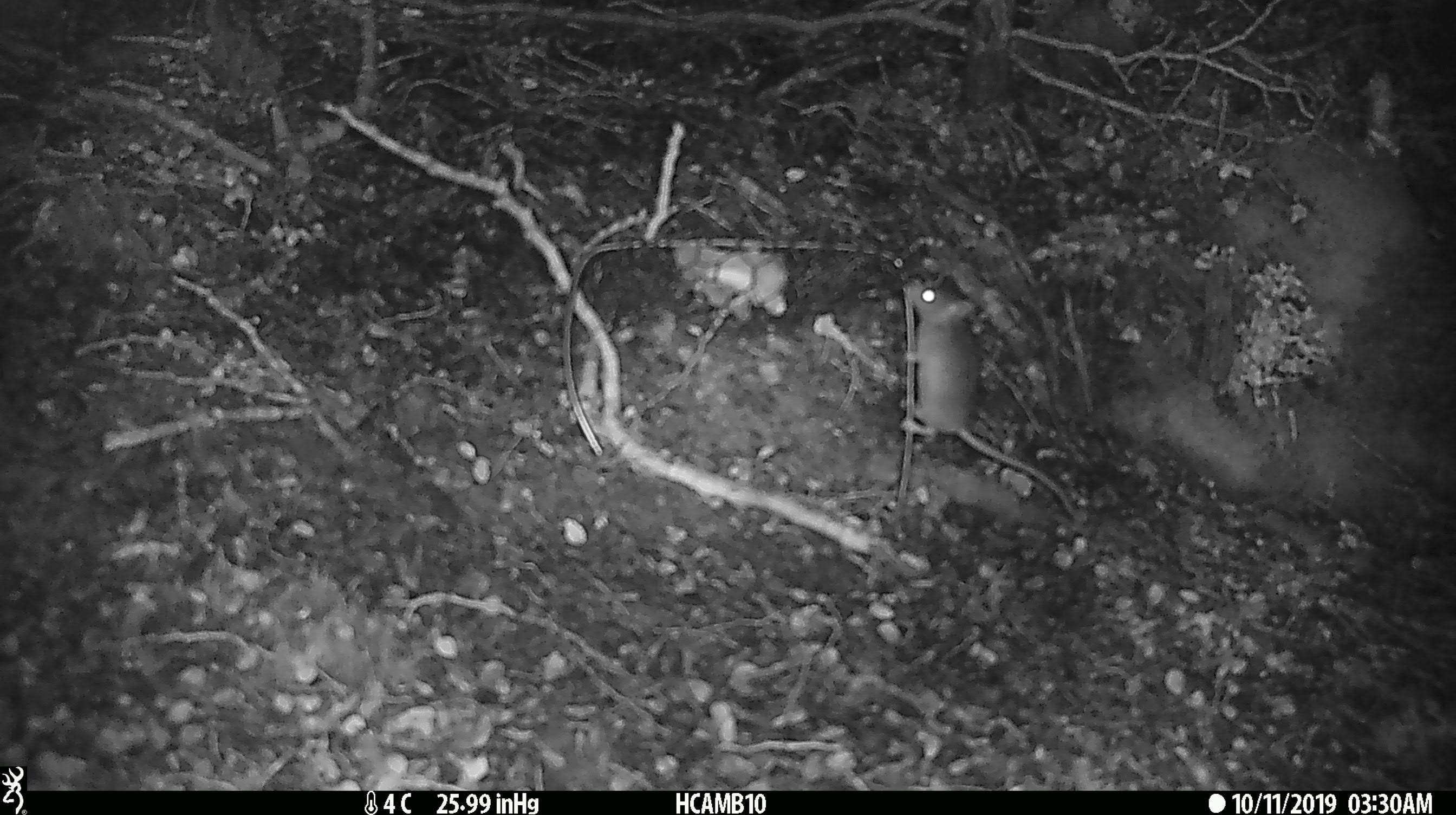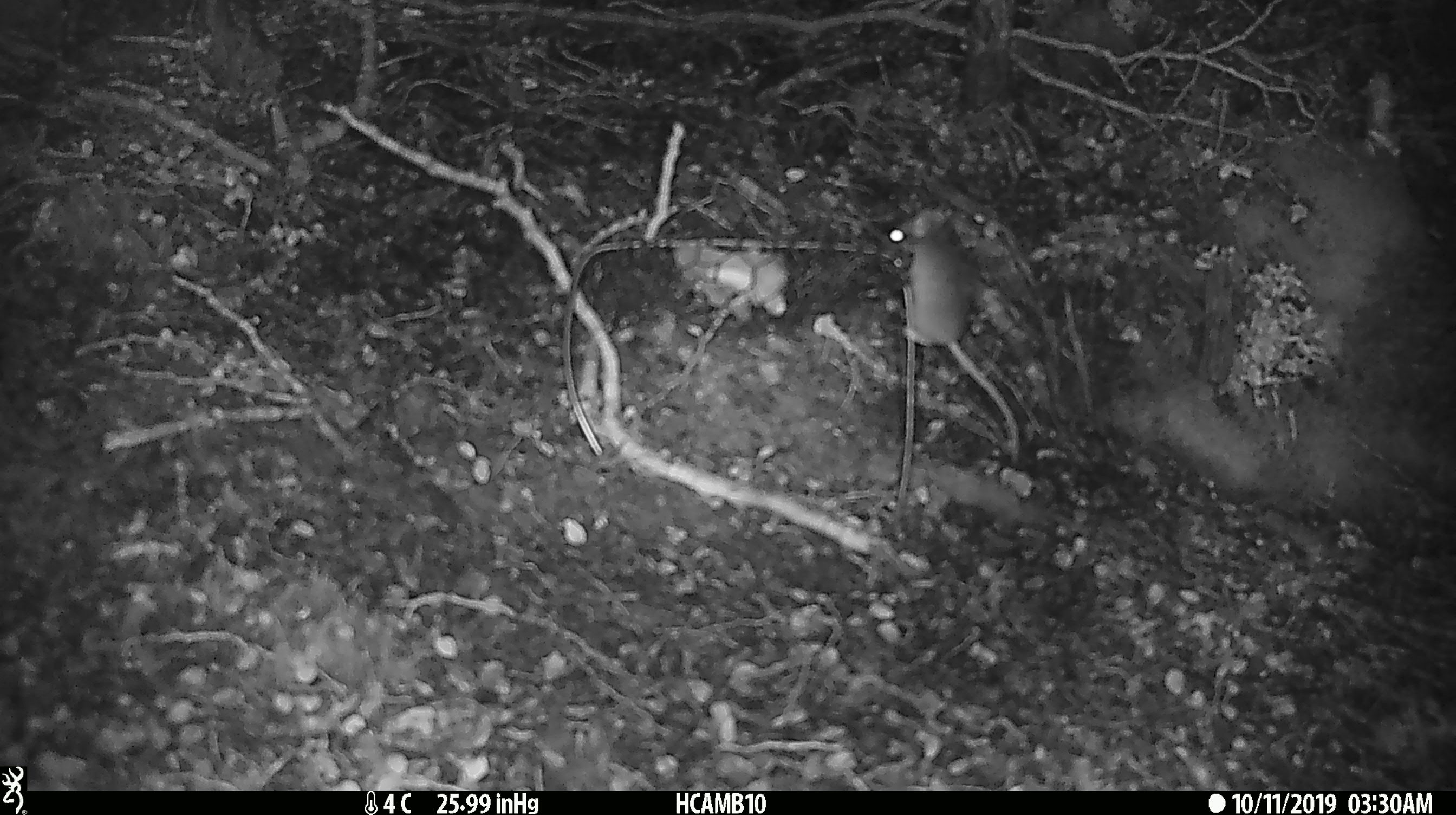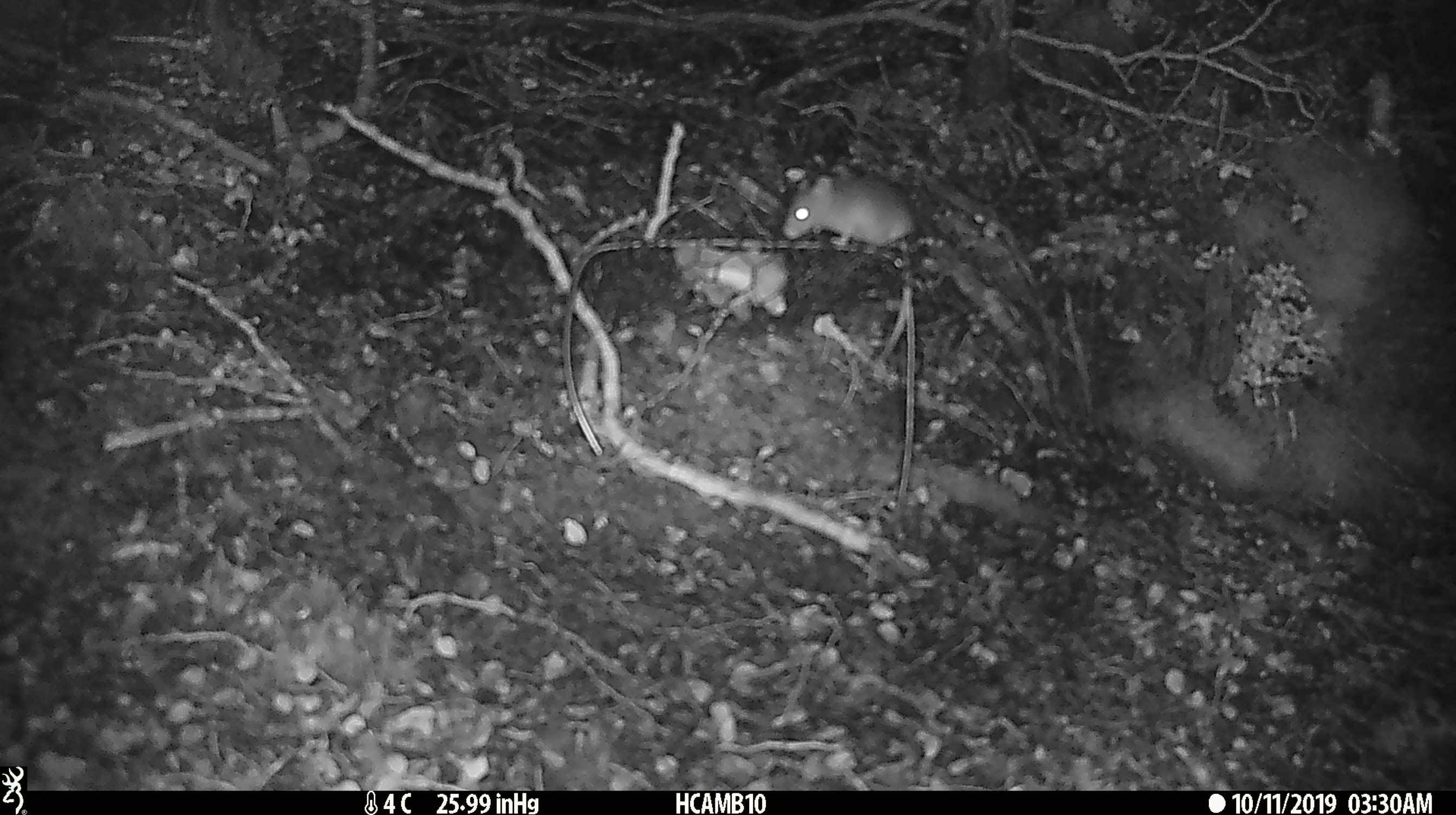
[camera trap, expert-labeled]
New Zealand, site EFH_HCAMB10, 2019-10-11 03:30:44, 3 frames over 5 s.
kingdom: Animalia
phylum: Chordata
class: Mammalia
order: Rodentia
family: Muridae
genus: Mus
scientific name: Mus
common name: mouse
Mouse (Mus).